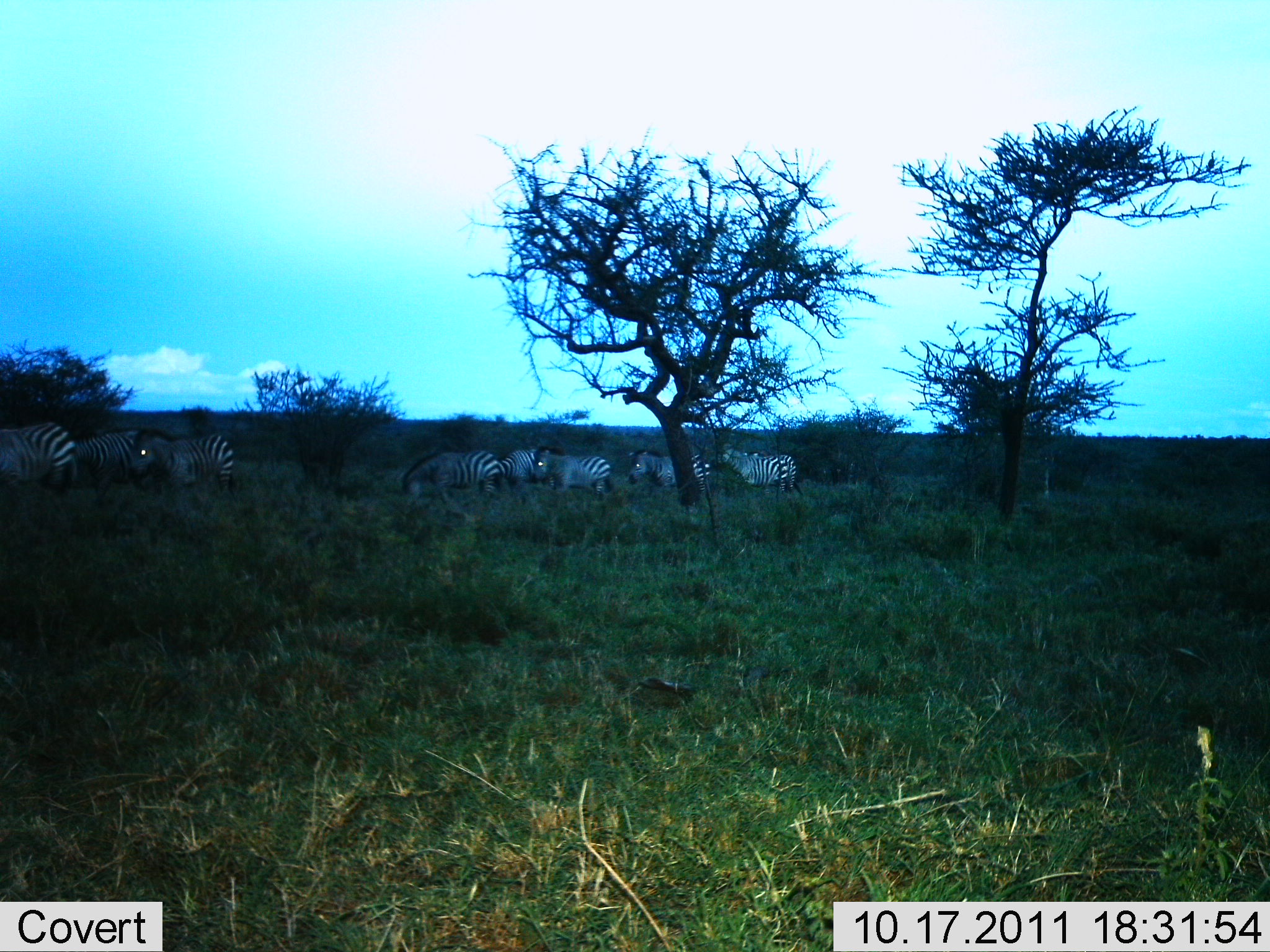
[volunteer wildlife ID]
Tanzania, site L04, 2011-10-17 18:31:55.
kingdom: Animalia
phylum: Chordata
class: Mammalia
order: Perissodactyla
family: Equidae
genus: Equus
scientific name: Equus quagga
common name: plains zebra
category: zebra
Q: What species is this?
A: Zebra (plains zebra) (Equus quagga).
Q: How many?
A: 8.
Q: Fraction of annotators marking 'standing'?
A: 73%.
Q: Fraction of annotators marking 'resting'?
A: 0%.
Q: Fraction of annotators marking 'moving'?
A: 45%.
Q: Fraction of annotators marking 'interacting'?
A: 0%.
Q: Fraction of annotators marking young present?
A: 0%.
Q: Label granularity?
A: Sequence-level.